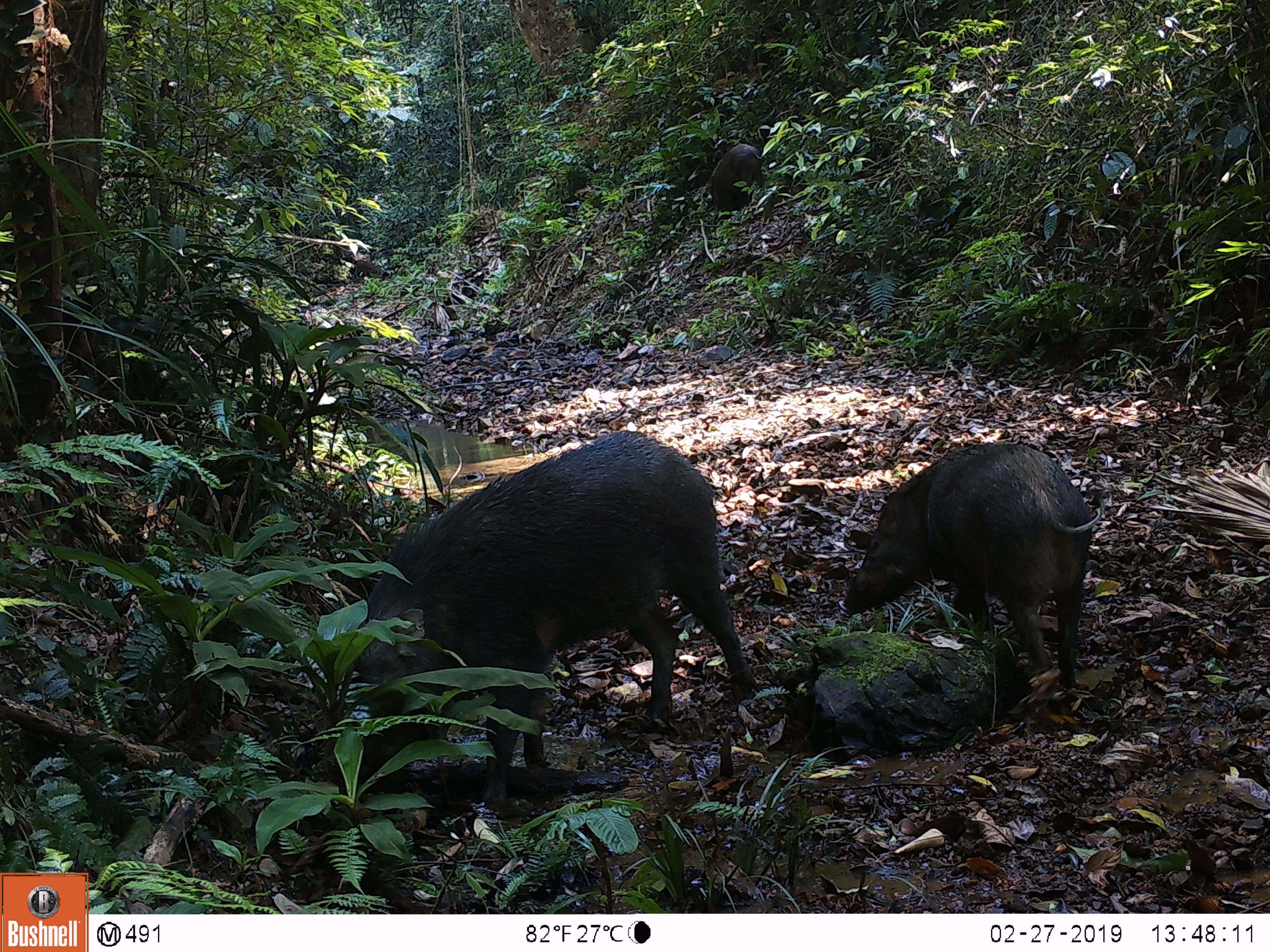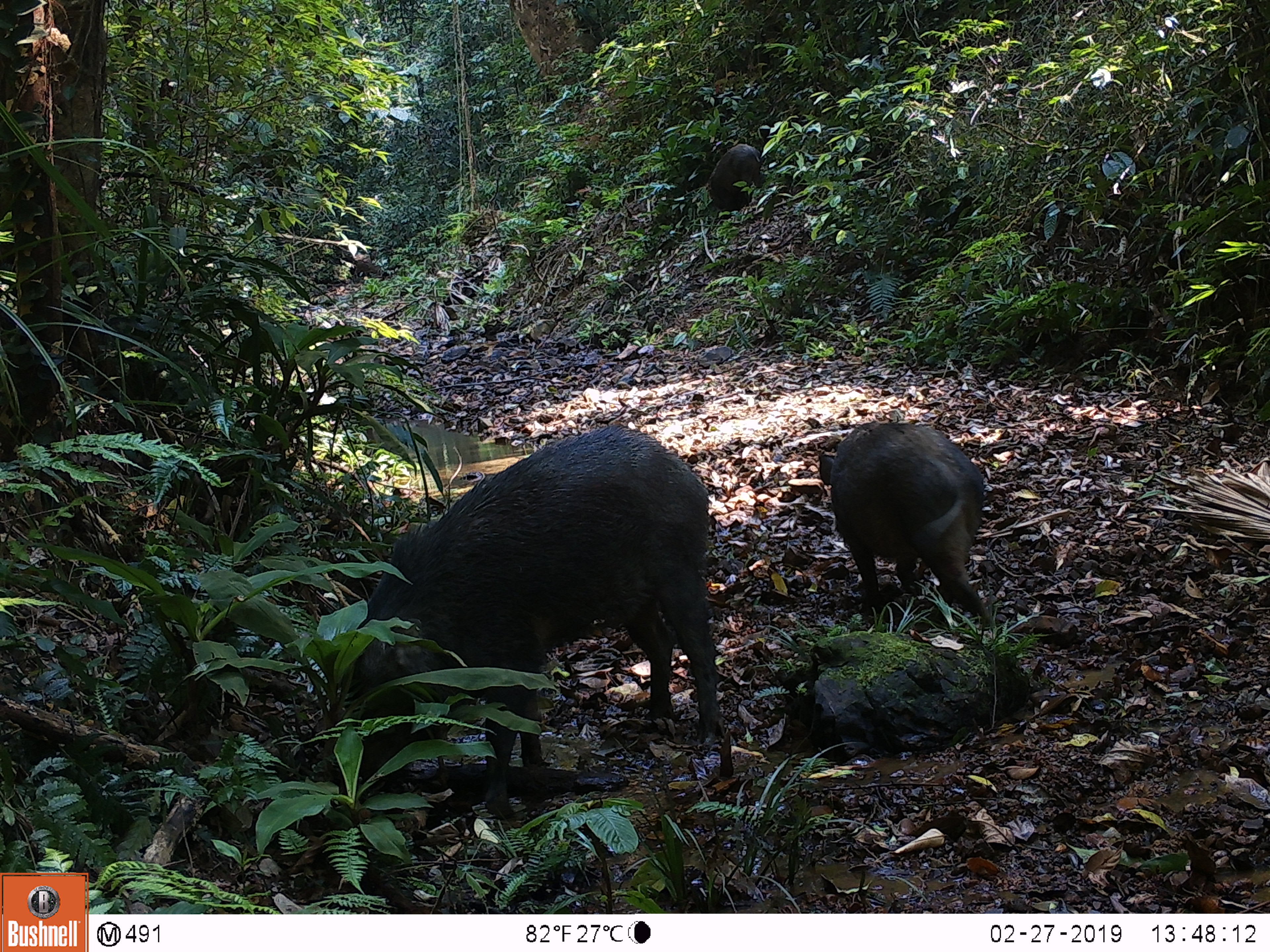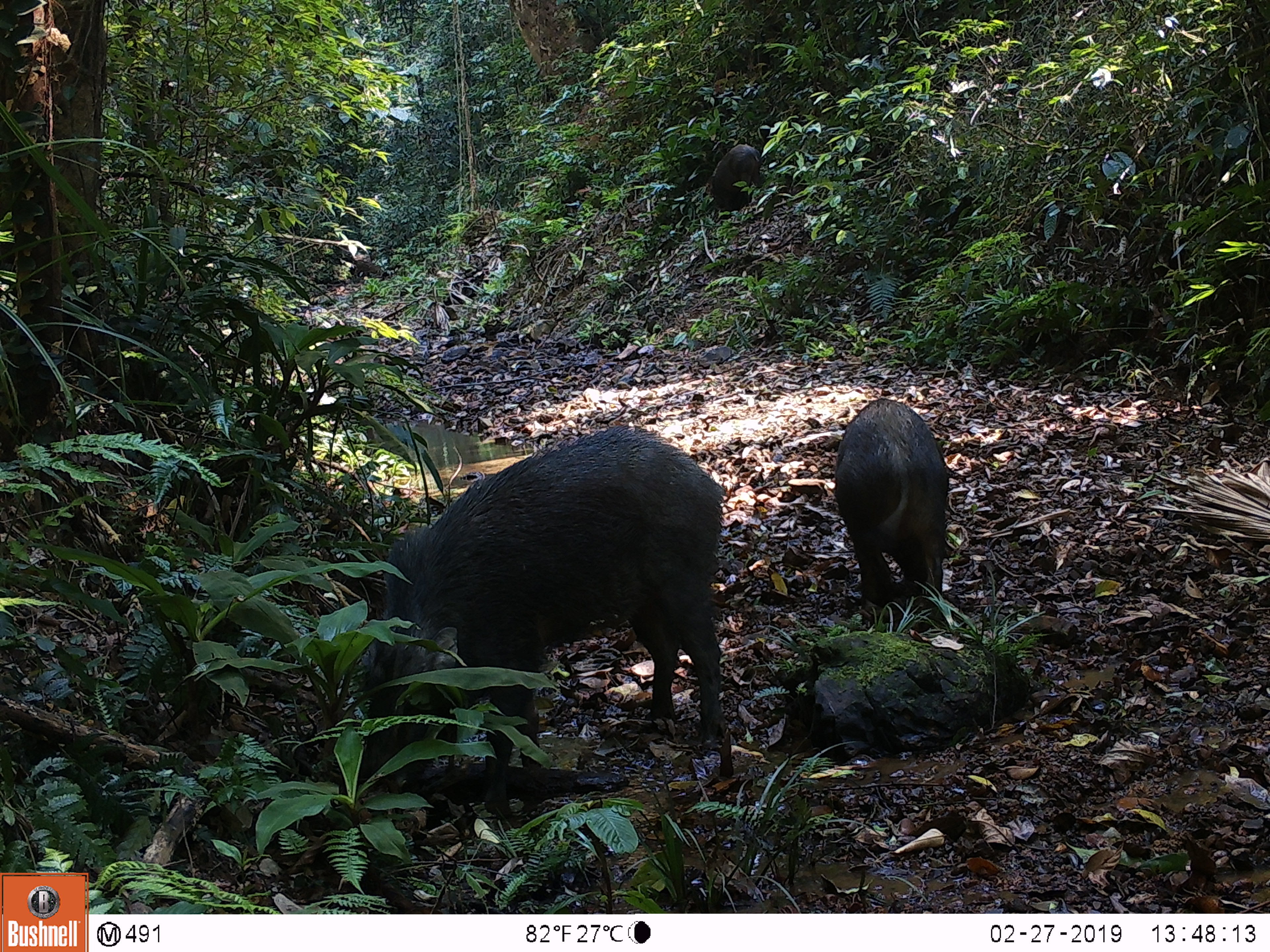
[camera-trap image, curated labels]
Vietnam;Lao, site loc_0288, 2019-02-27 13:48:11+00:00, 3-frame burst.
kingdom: Animalia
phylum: Chordata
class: Mammalia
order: Artiodactyla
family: Suidae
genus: Sus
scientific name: Sus scrofa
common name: eurasian wild pig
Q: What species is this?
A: Eurasian wild pig (Sus scrofa).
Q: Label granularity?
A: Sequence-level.